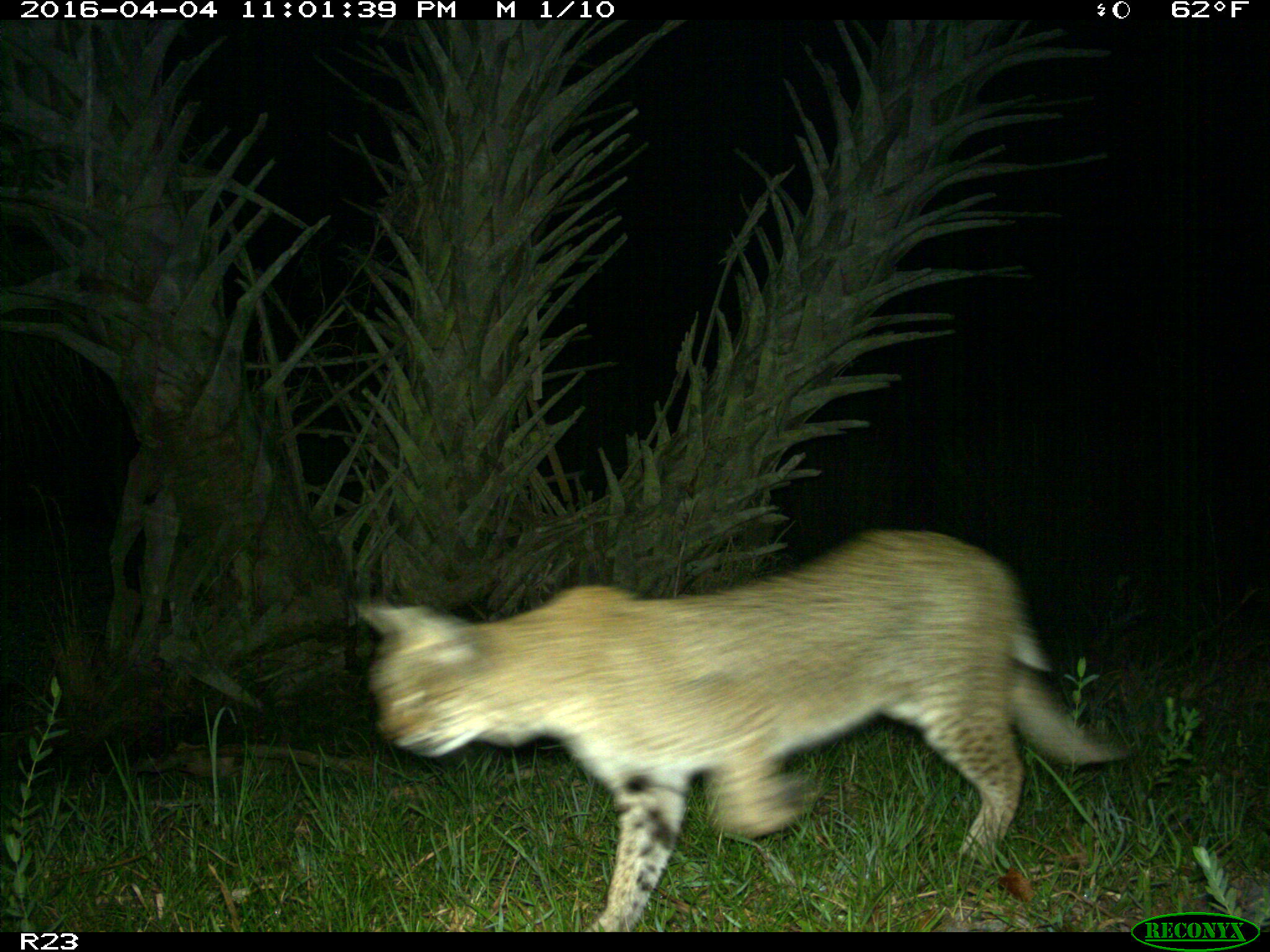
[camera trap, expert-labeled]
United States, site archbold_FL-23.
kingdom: Animalia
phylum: Chordata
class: Mammalia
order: Carnivora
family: Felidae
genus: Lynx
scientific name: Lynx rufus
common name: bobcat